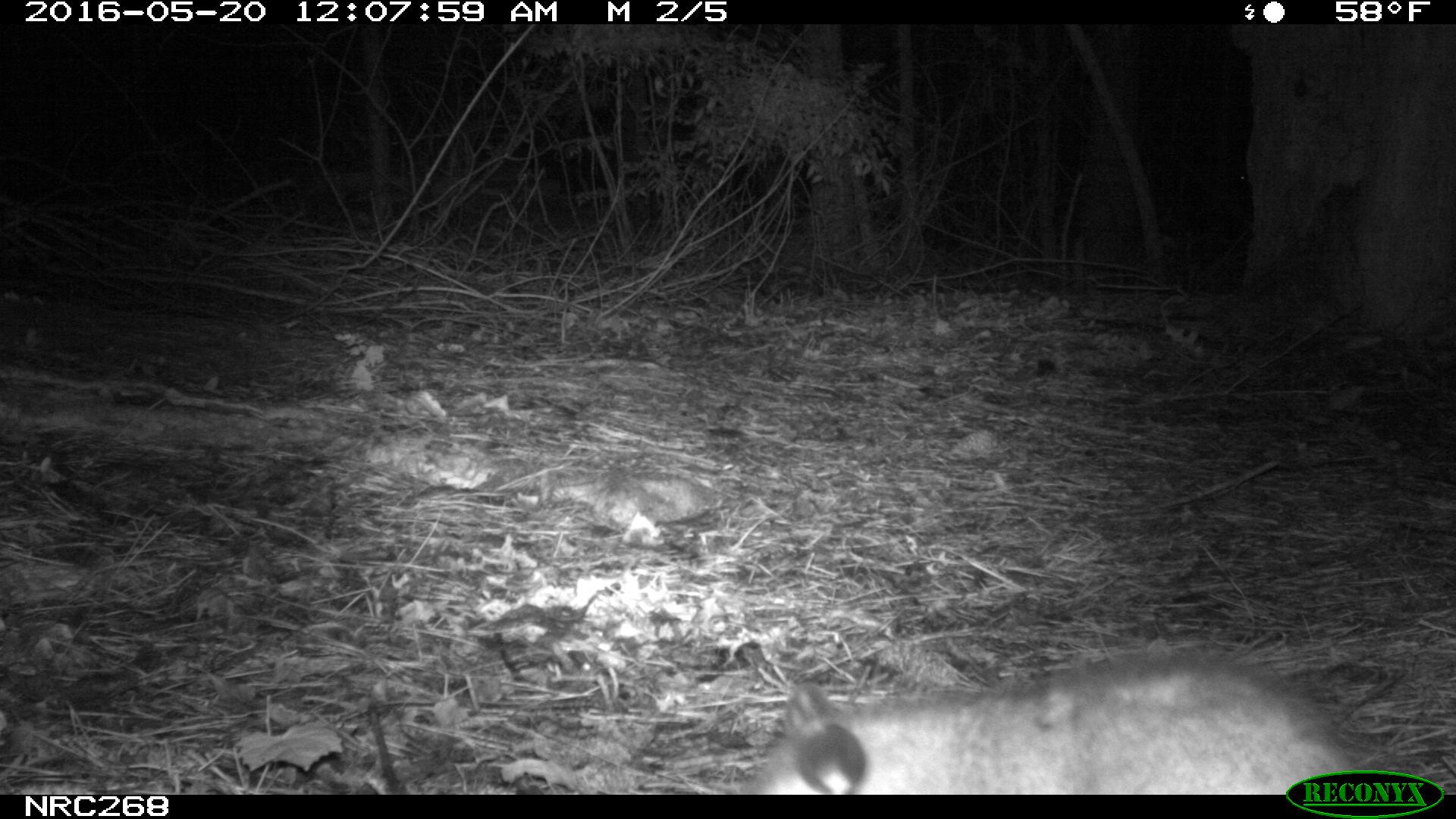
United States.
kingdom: Animalia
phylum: Chordata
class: Mammalia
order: Didelphimorphia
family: Didelphidae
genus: Didelphis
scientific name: Didelphis virginiana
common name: virginia opossum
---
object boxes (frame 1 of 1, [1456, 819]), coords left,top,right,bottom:
Virginia Opossum: 726,653,1372,794